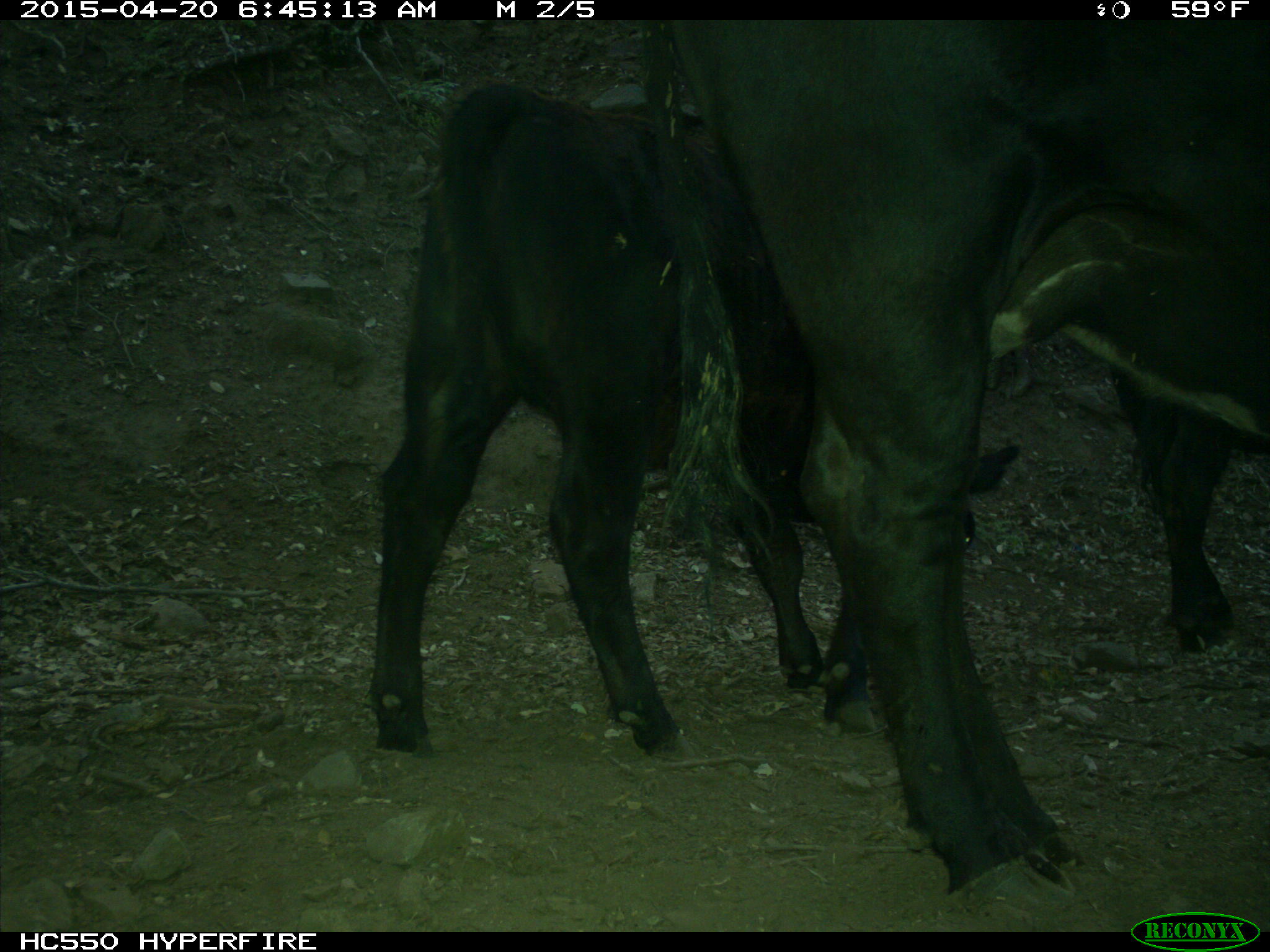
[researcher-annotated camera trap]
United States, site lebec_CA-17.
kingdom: Animalia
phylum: Chordata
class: Mammalia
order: Artiodactyla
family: Bovidae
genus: Bos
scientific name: Bos taurus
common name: domestic cow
Bos taurus (domestic cow).